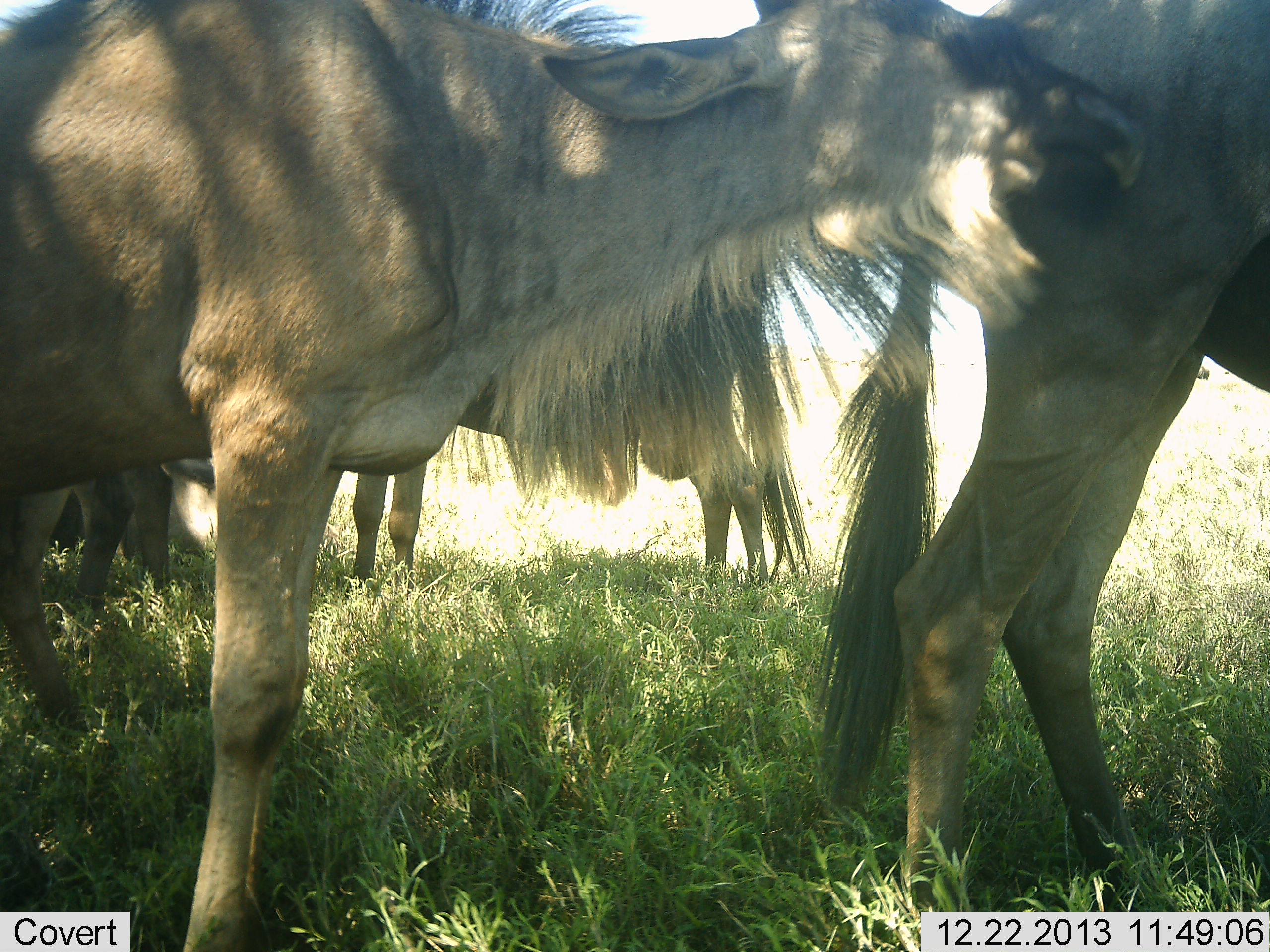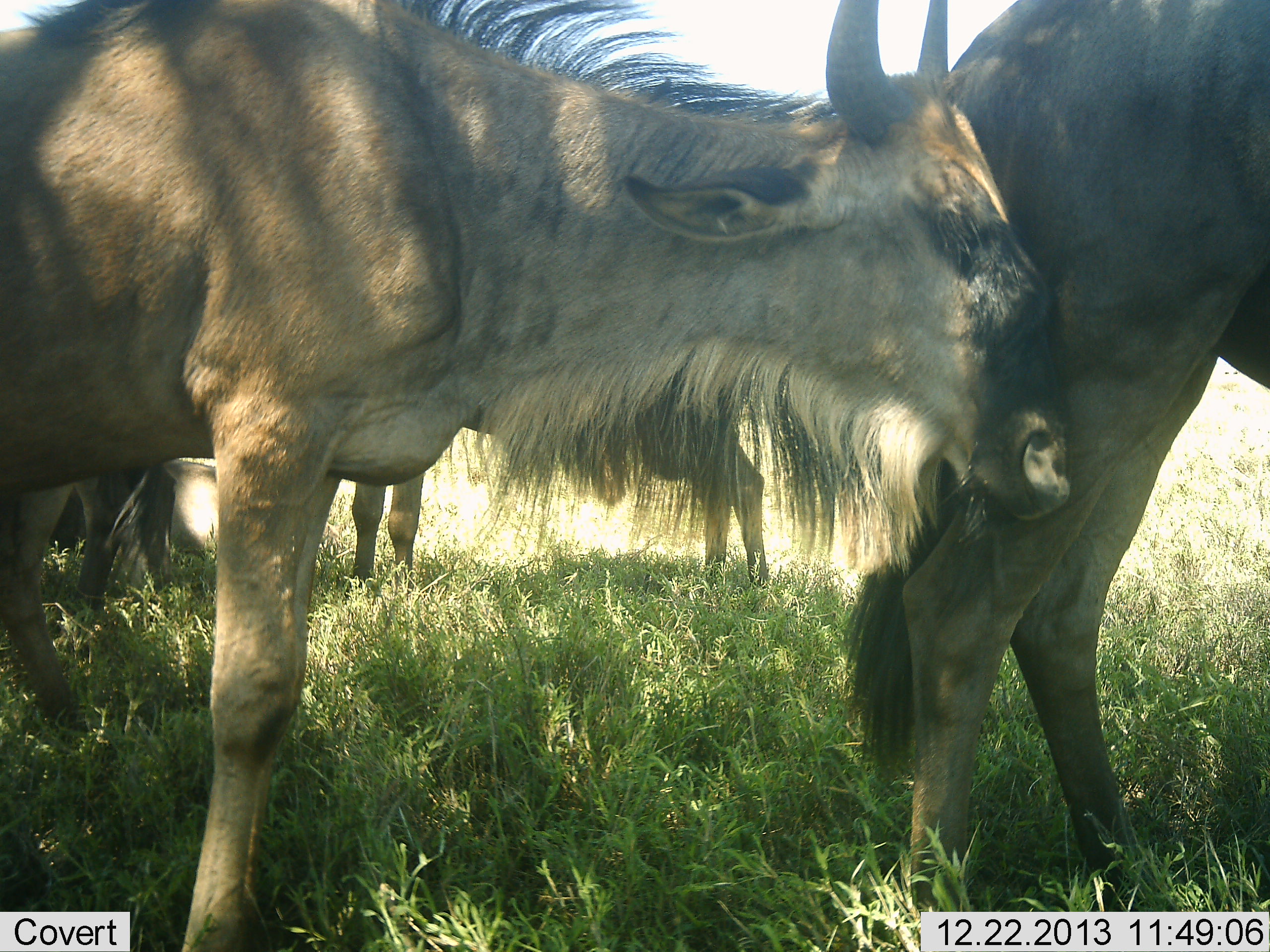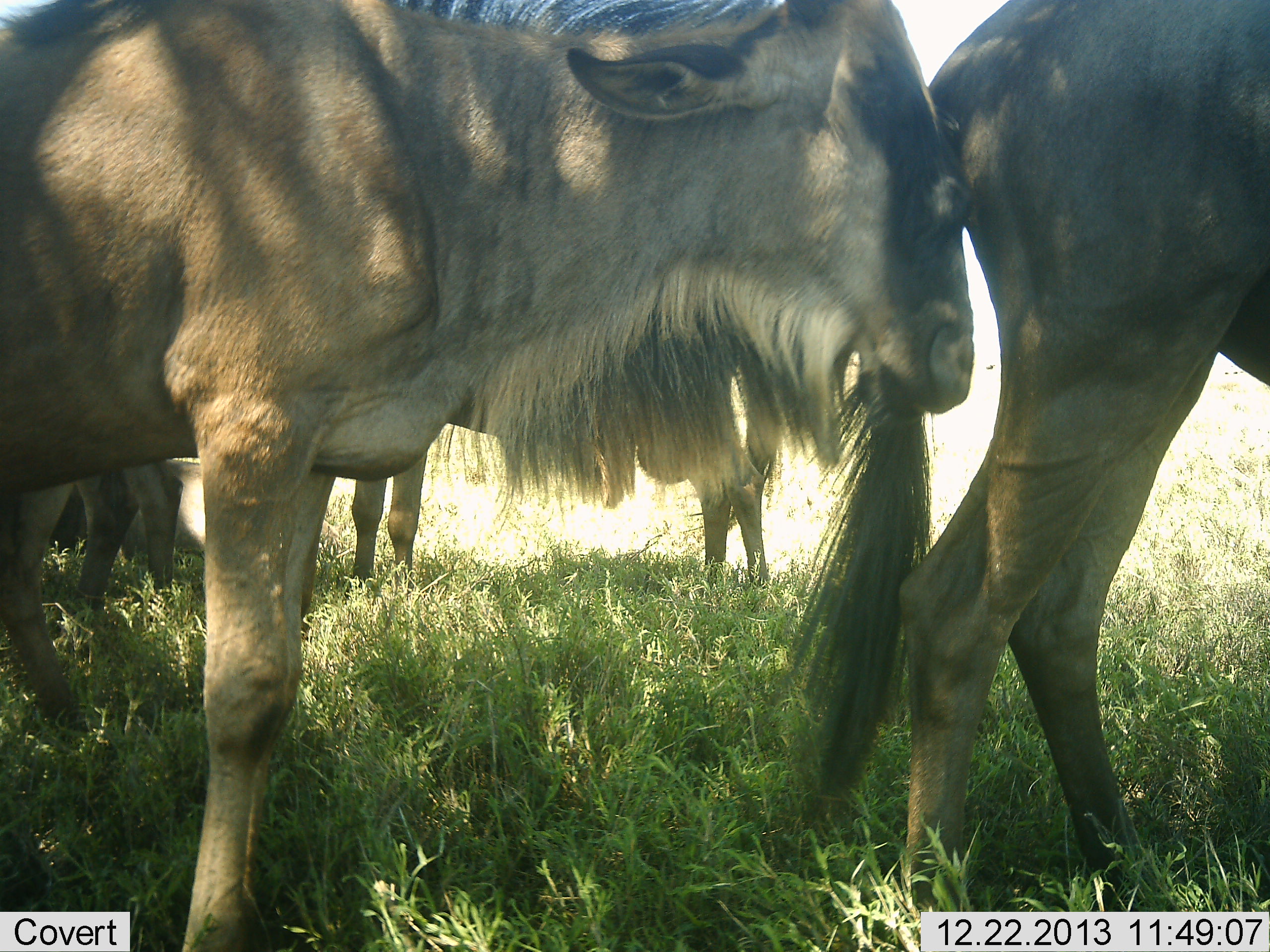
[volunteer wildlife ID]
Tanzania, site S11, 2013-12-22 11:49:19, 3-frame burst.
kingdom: Animalia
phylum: Chordata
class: Mammalia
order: Artiodactyla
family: Bovidae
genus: Connochaetes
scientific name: Connochaetes taurinus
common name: blue wildebeest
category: wildebeest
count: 4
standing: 83%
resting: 9%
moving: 4%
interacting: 44%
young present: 15%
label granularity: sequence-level